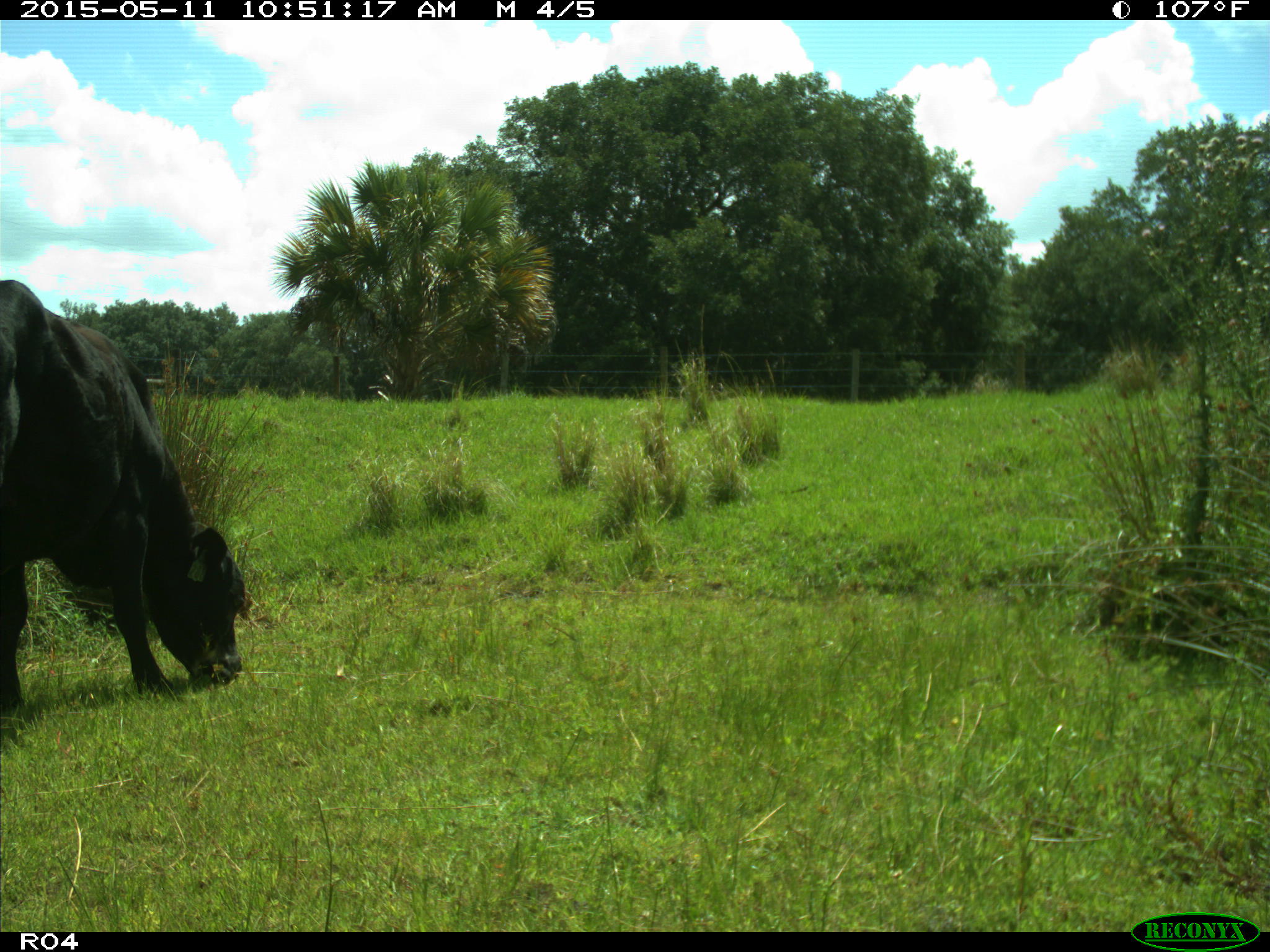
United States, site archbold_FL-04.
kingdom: Animalia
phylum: Chordata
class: Mammalia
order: Artiodactyla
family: Bovidae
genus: Bos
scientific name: Bos taurus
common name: domestic cow